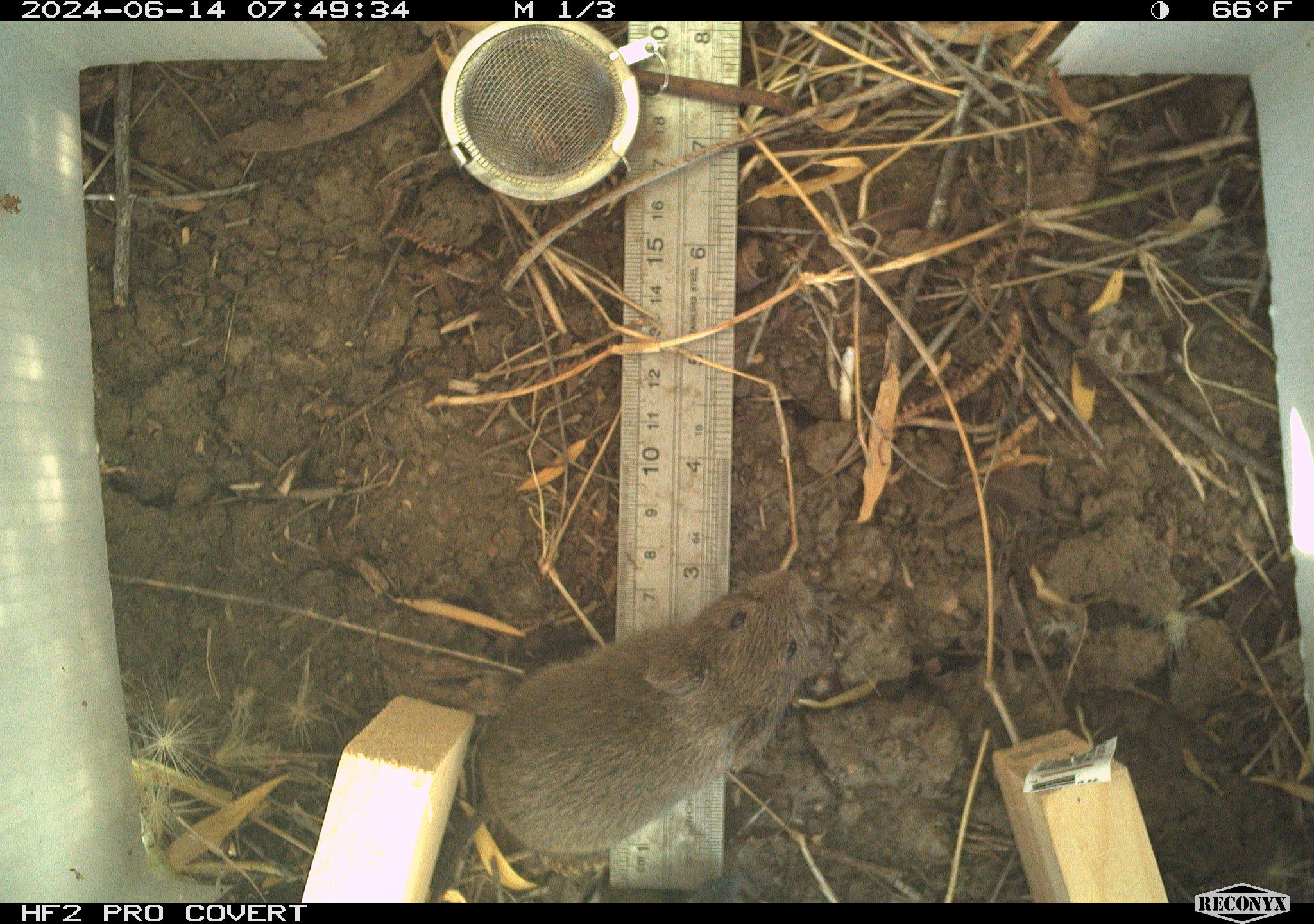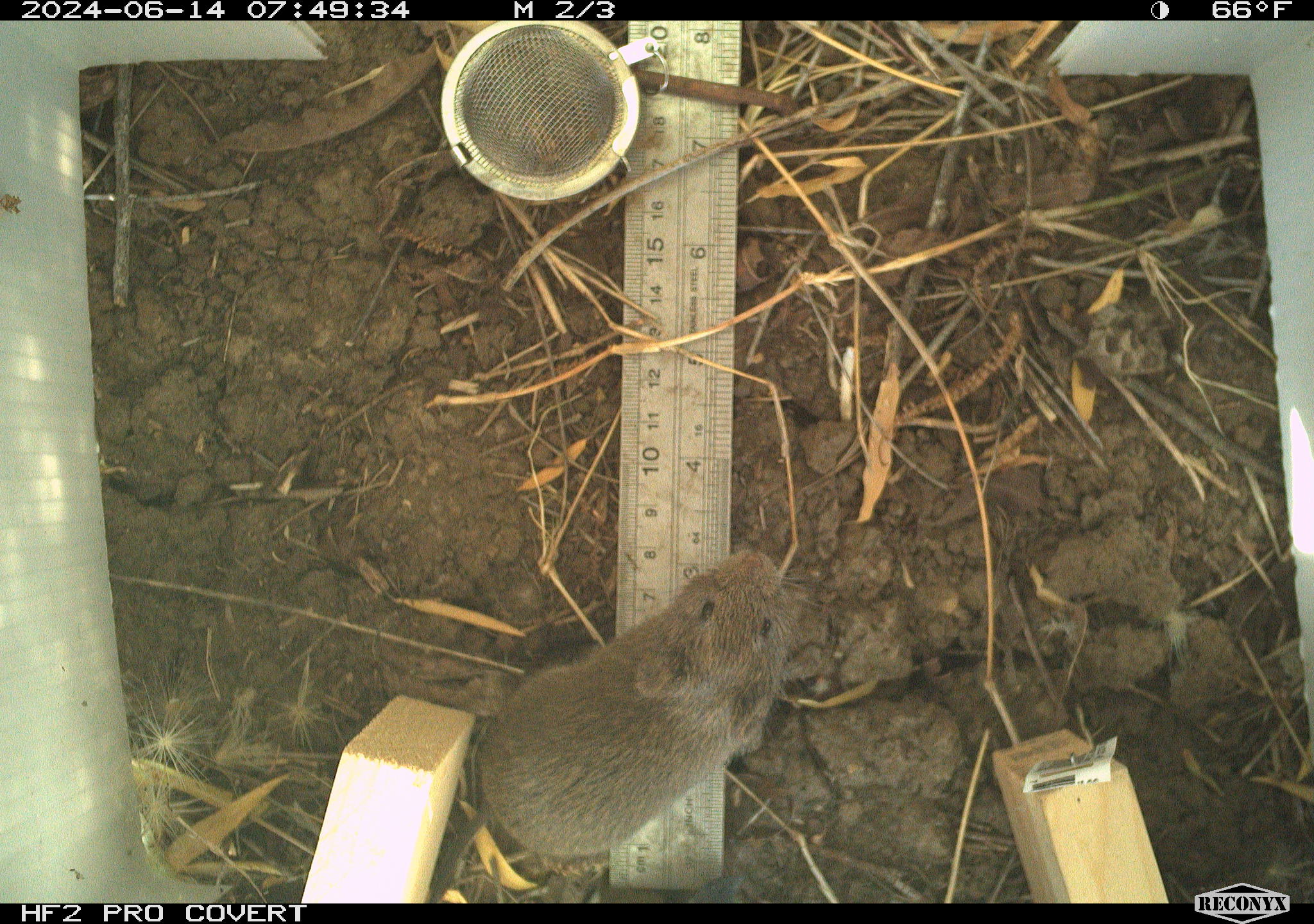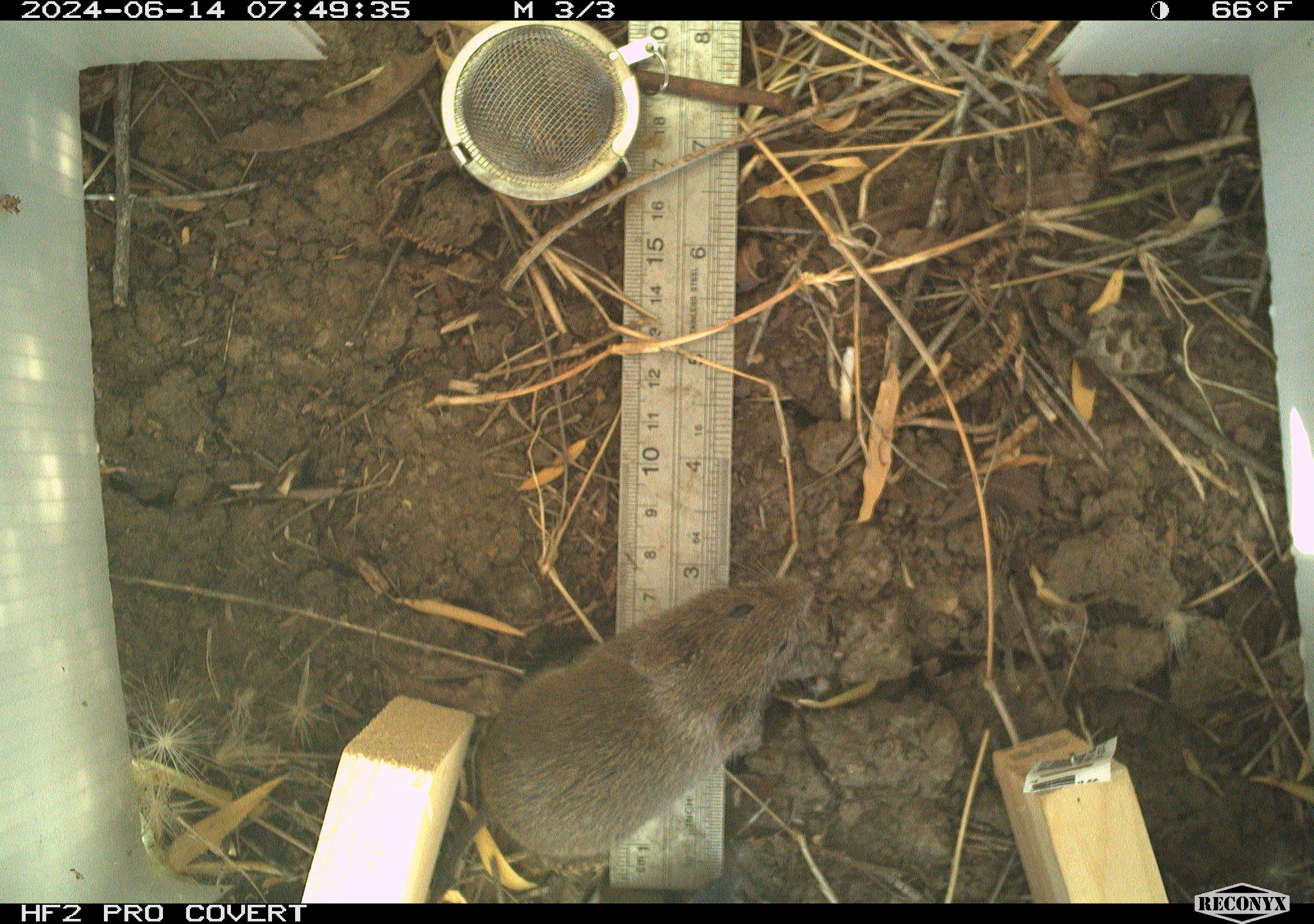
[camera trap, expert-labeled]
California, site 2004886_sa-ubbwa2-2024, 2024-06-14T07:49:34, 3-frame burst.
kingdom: Animalia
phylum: Chordata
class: Mammalia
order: Rodentia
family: Cricetidae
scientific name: Arvicolinae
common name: voles, lemmings, and muskrats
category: arvicolinae subfamily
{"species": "arvicolinae subfamily (voles, lemmings, and muskrats) (Arvicolinae)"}